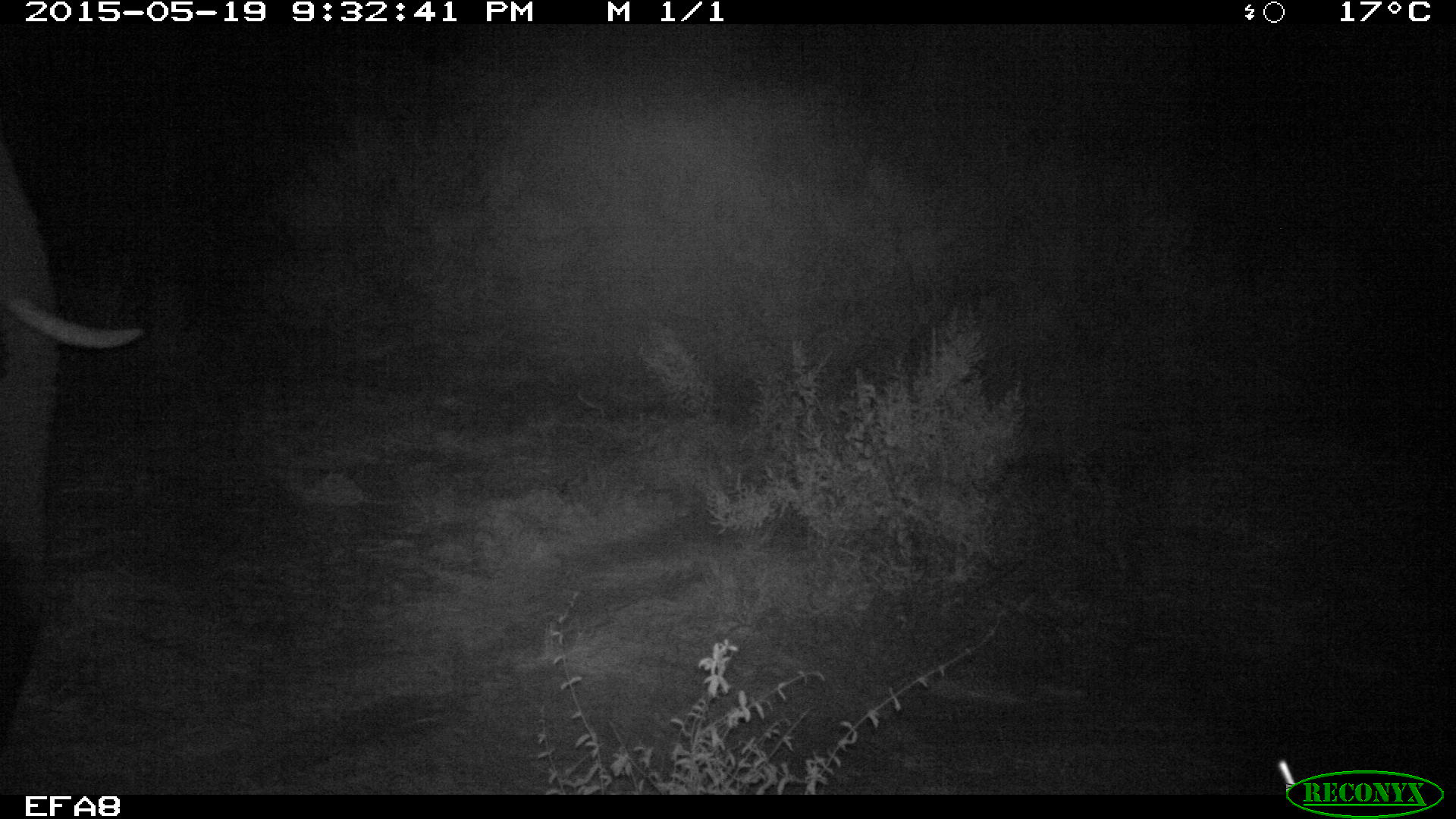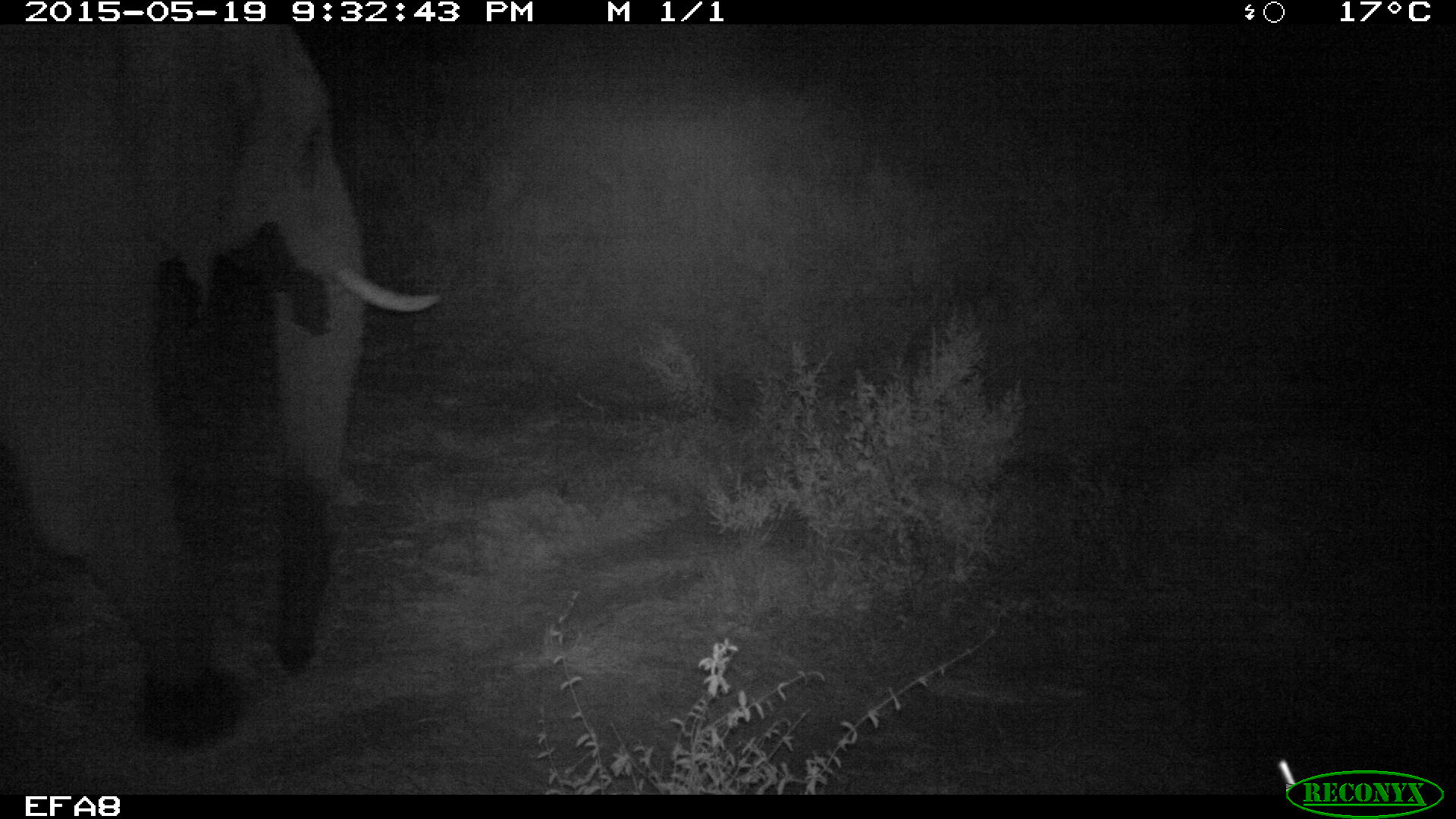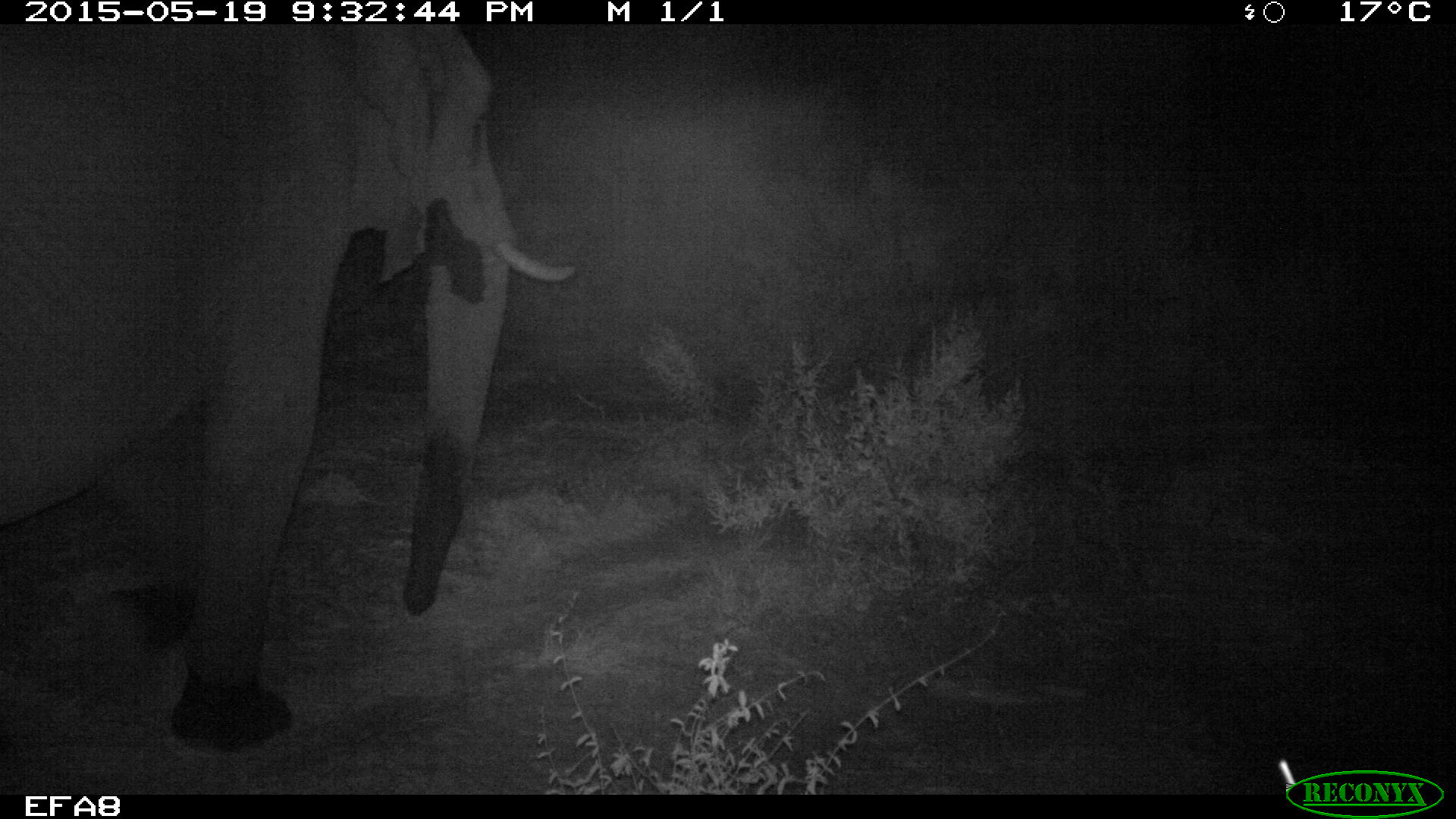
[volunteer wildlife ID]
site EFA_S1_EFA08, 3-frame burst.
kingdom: Animalia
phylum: Chordata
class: Mammalia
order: Proboscidea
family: Elephantidae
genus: Loxodonta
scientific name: Loxodonta africana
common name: african bush elephant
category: elephant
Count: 1.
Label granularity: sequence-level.